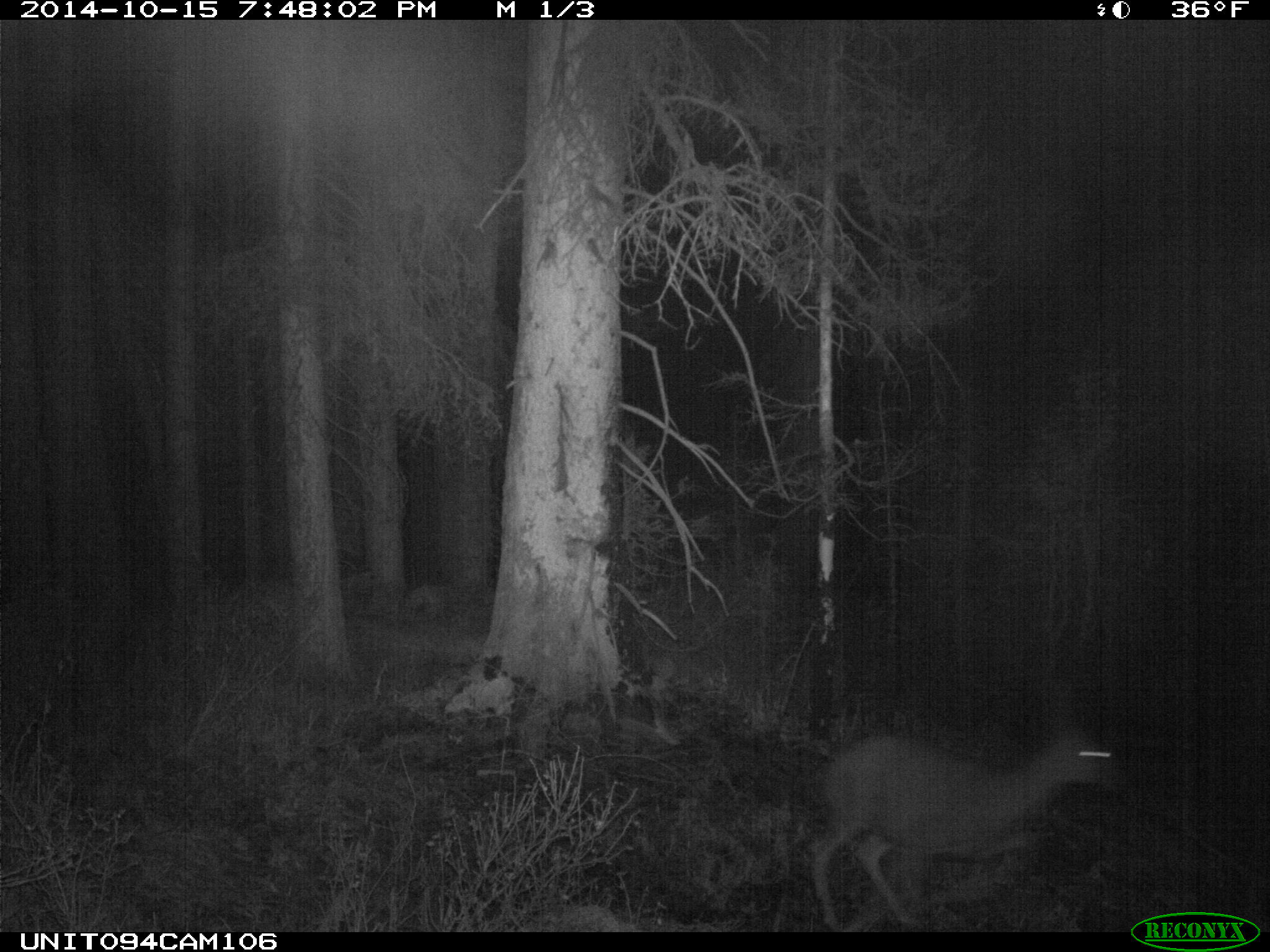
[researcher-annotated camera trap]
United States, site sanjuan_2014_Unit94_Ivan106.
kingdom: Animalia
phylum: Chordata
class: Mammalia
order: Artiodactyla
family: Cervidae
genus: Odocoileus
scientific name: Odocoileus hemionus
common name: mule deer